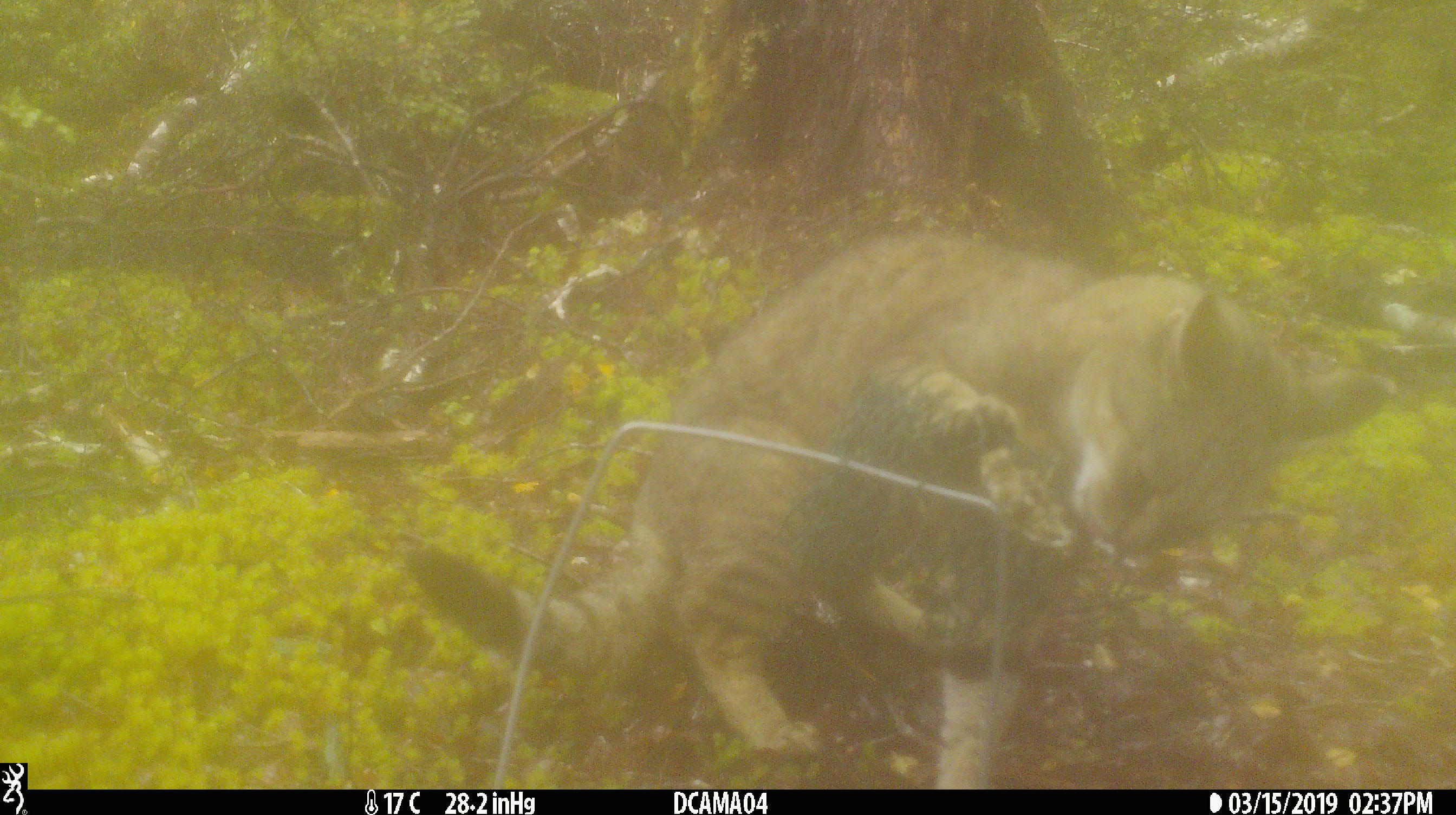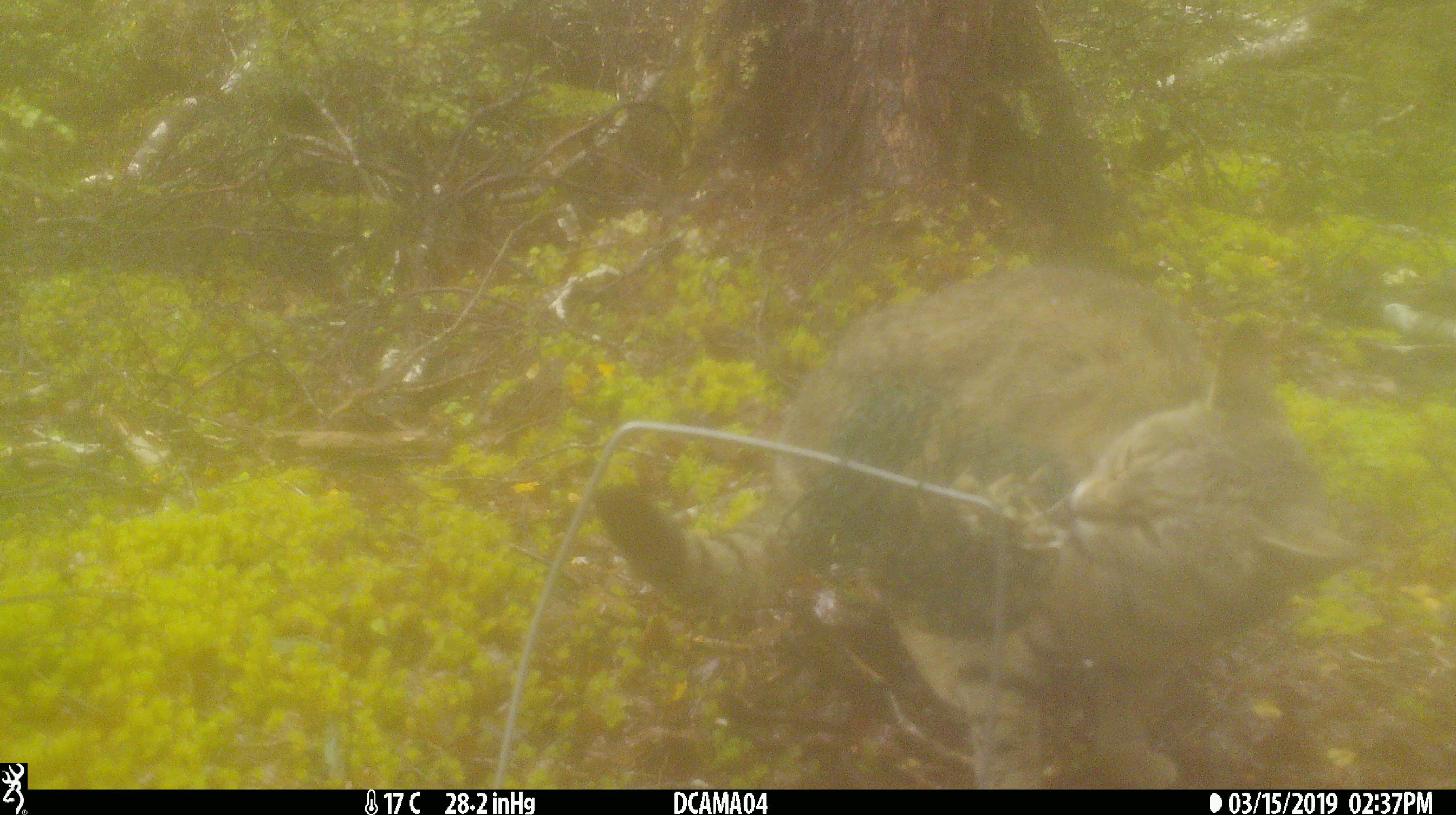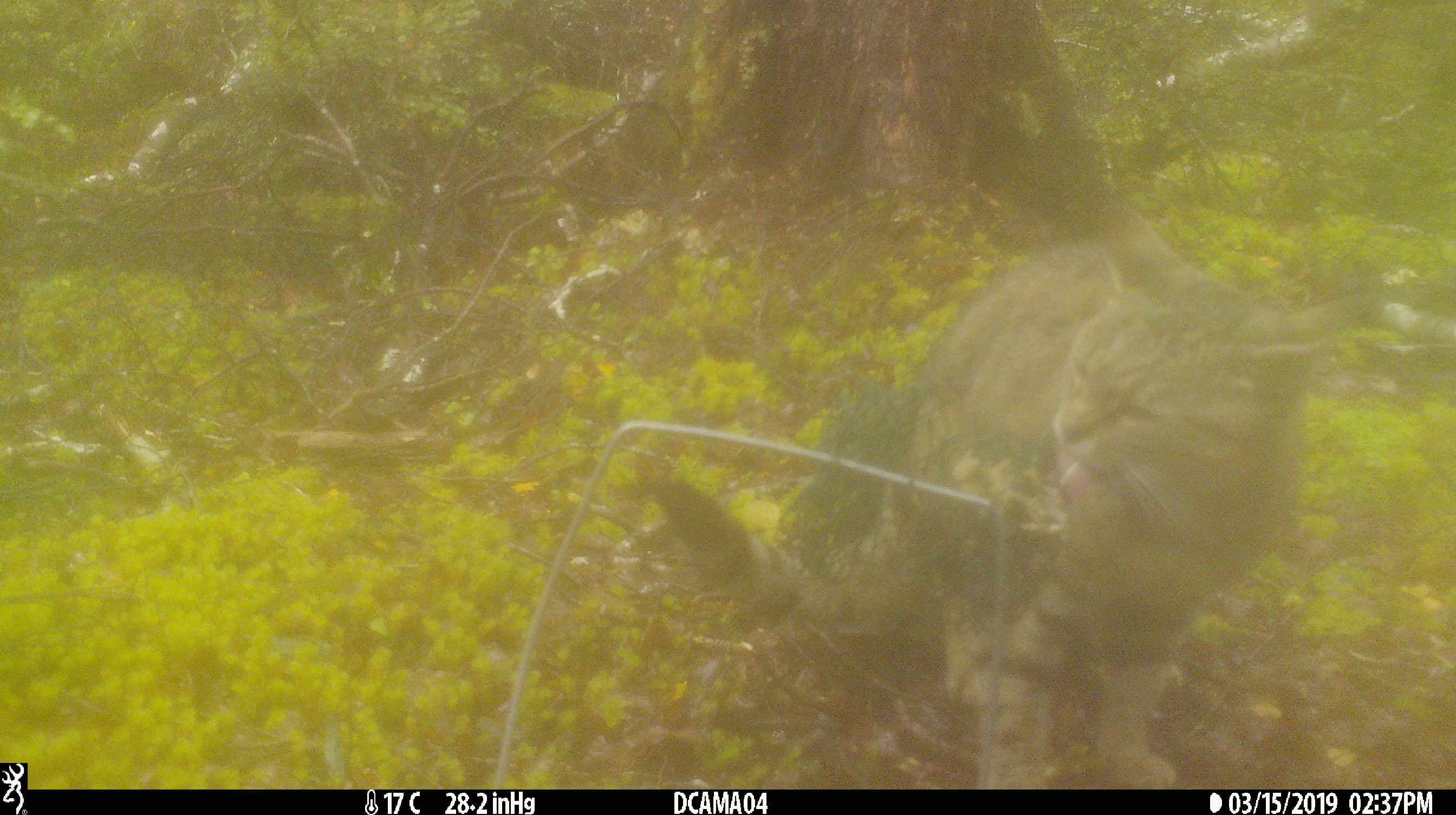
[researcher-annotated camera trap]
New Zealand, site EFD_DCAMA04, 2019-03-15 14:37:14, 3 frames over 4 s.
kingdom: Animalia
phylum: Chordata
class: Mammalia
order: Carnivora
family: Felidae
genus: Felis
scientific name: Felis catus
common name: domestic cat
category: cat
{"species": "cat (domestic cat) (Felis catus)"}